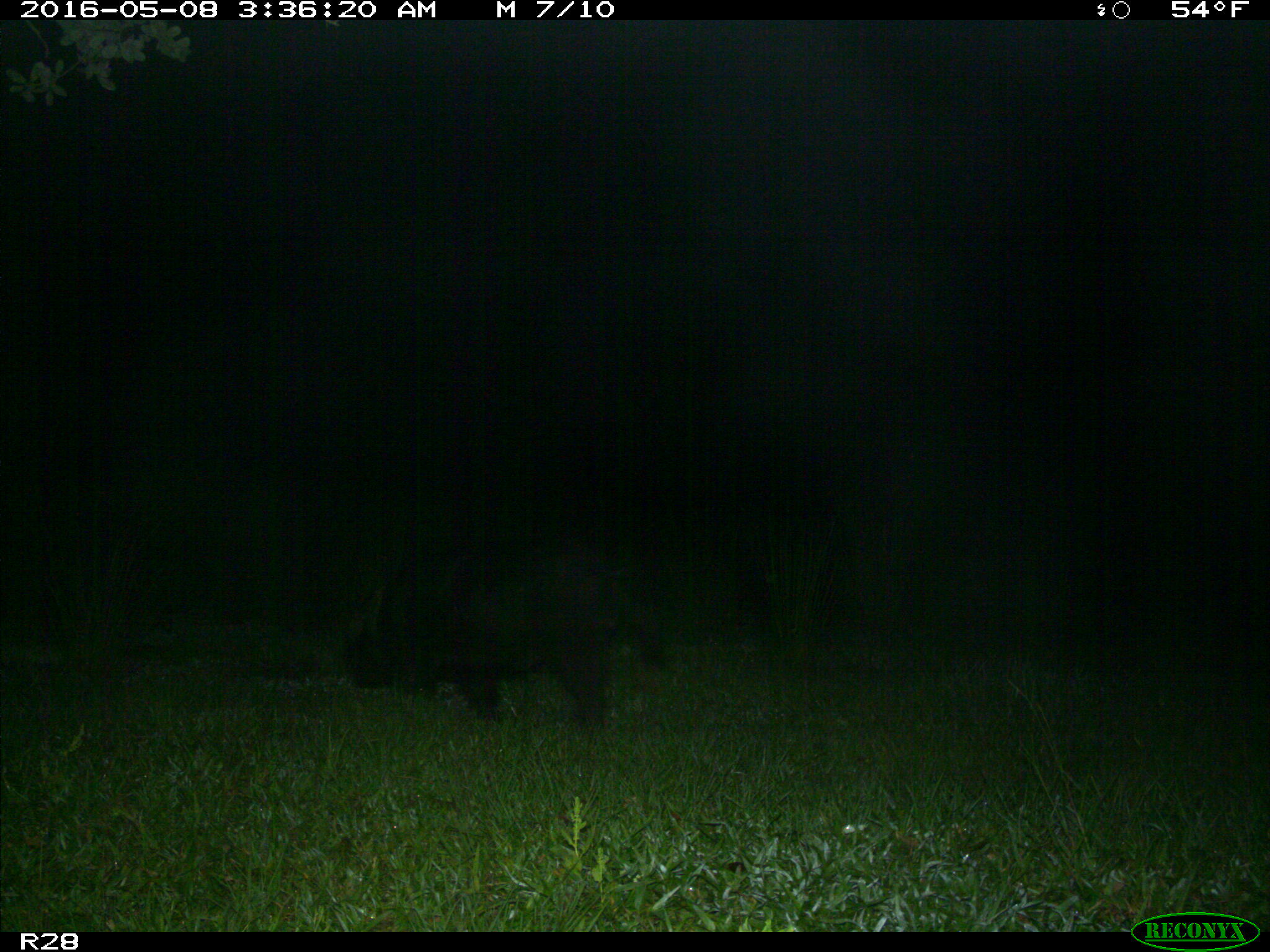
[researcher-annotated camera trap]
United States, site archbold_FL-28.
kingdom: Animalia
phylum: Chordata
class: Mammalia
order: Artiodactyla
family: Suidae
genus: Sus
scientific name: Sus scrofa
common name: wild boar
Sus scrofa (wild boar).